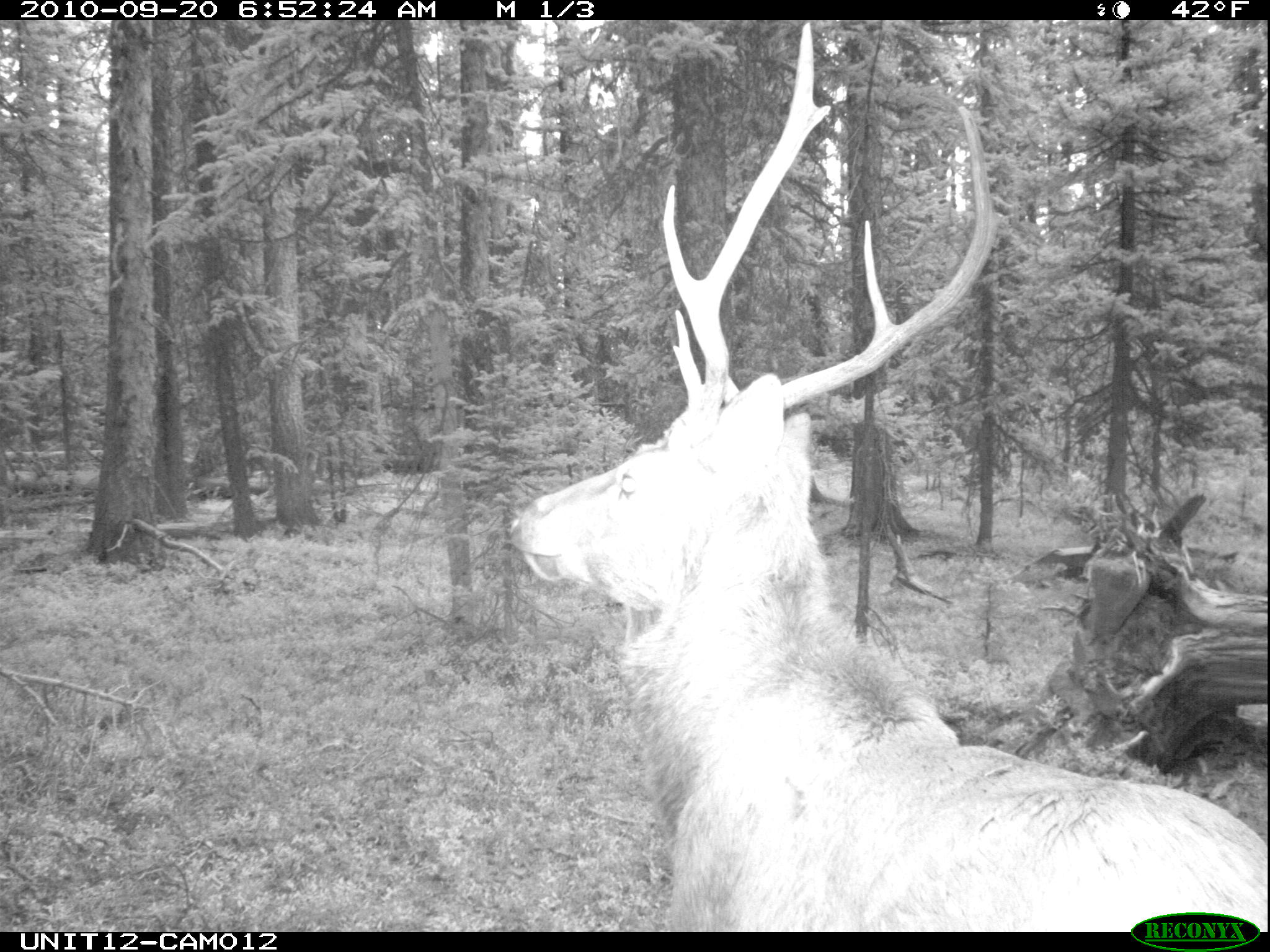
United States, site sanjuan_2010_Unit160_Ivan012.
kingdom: Animalia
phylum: Chordata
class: Mammalia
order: Artiodactyla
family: Cervidae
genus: Cervus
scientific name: Cervus elaphus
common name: red deer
Cervus elaphus (red deer).